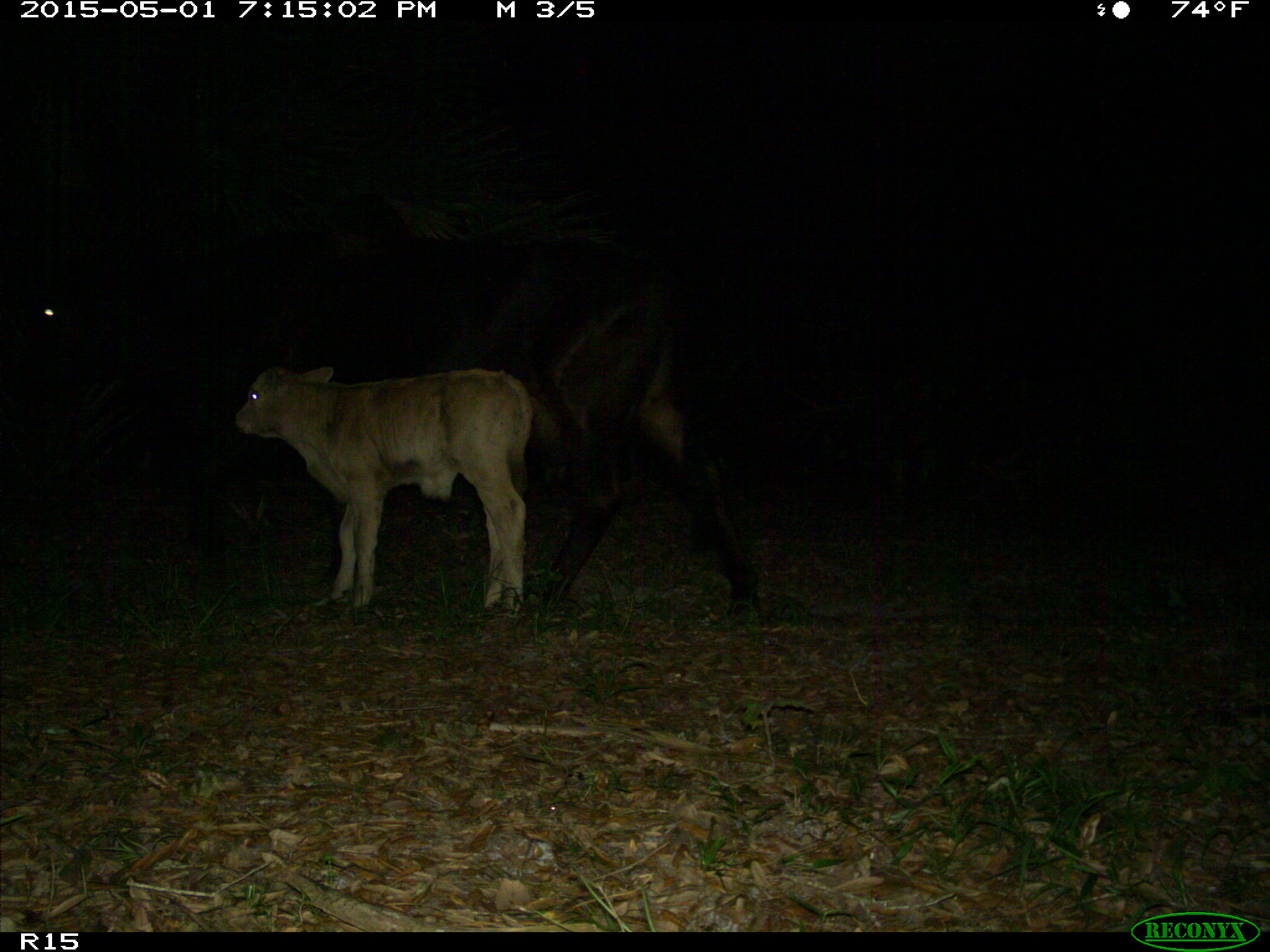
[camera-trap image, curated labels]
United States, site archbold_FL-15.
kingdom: Animalia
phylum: Chordata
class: Mammalia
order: Artiodactyla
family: Bovidae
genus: Bos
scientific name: Bos taurus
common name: domestic cow